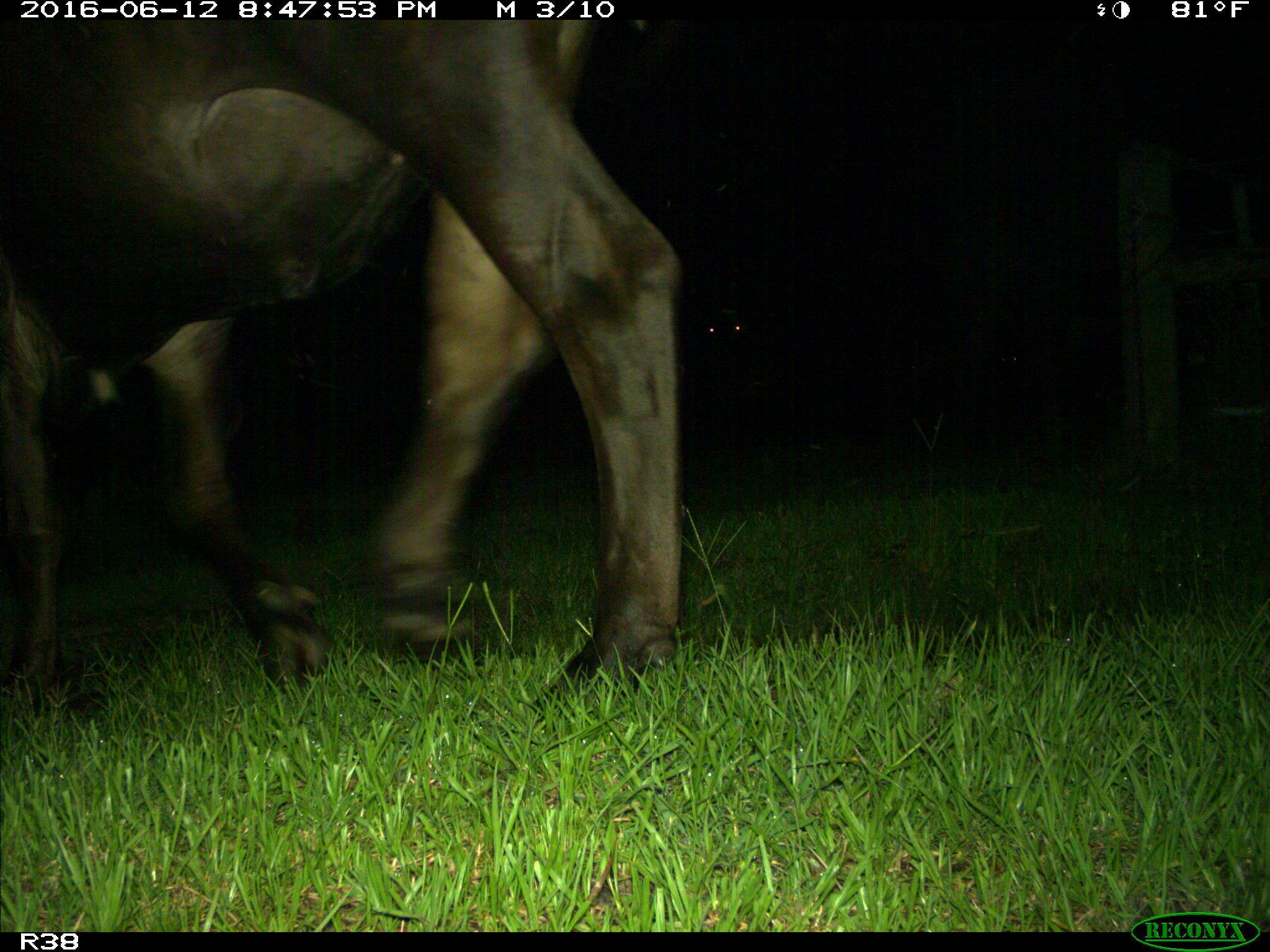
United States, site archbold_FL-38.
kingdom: Animalia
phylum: Chordata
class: Mammalia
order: Artiodactyla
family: Bovidae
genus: Bos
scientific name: Bos taurus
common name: domestic cow